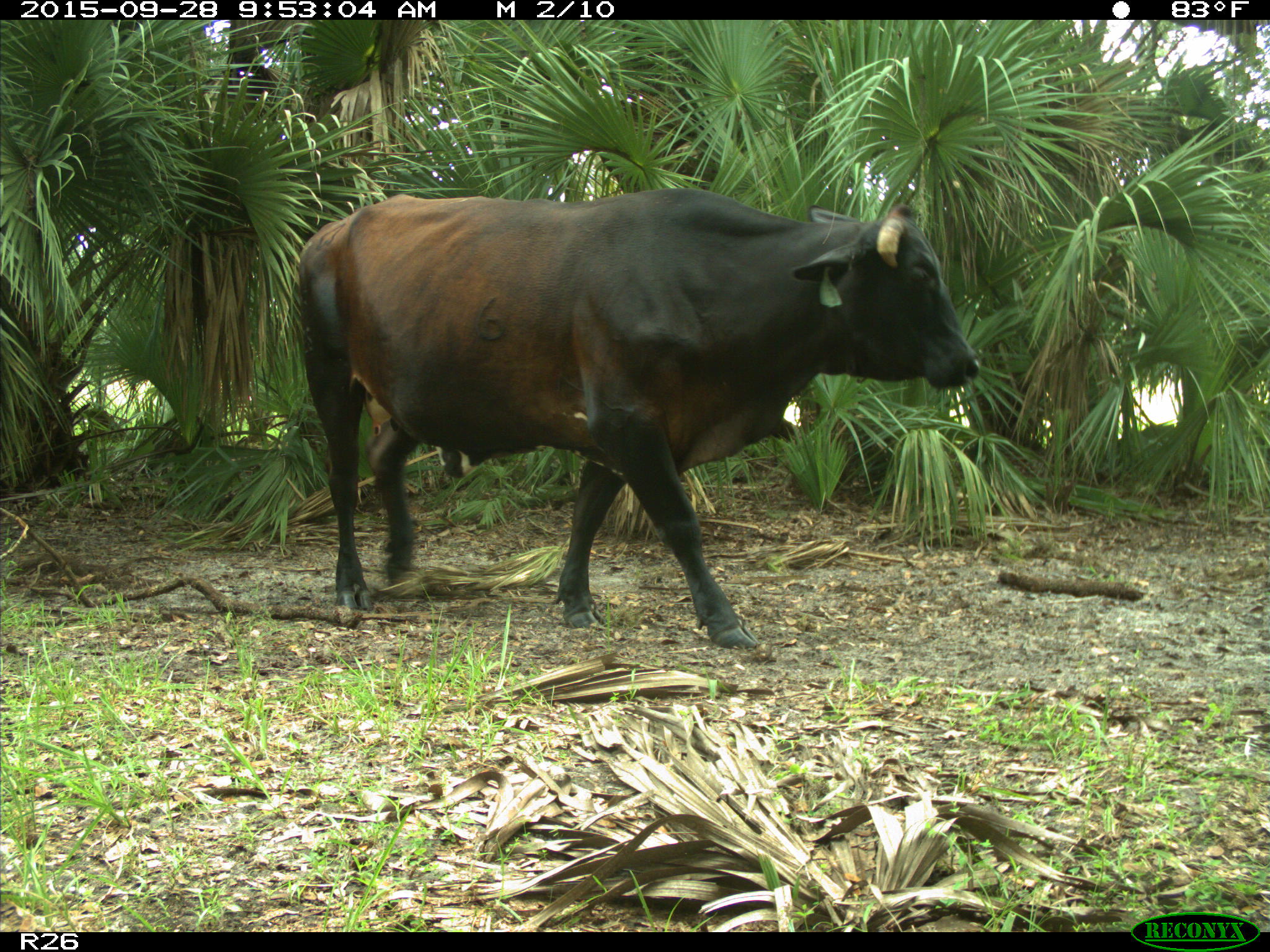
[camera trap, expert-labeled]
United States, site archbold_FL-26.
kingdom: Animalia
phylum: Chordata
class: Mammalia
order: Artiodactyla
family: Bovidae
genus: Bos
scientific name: Bos taurus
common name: domestic cow